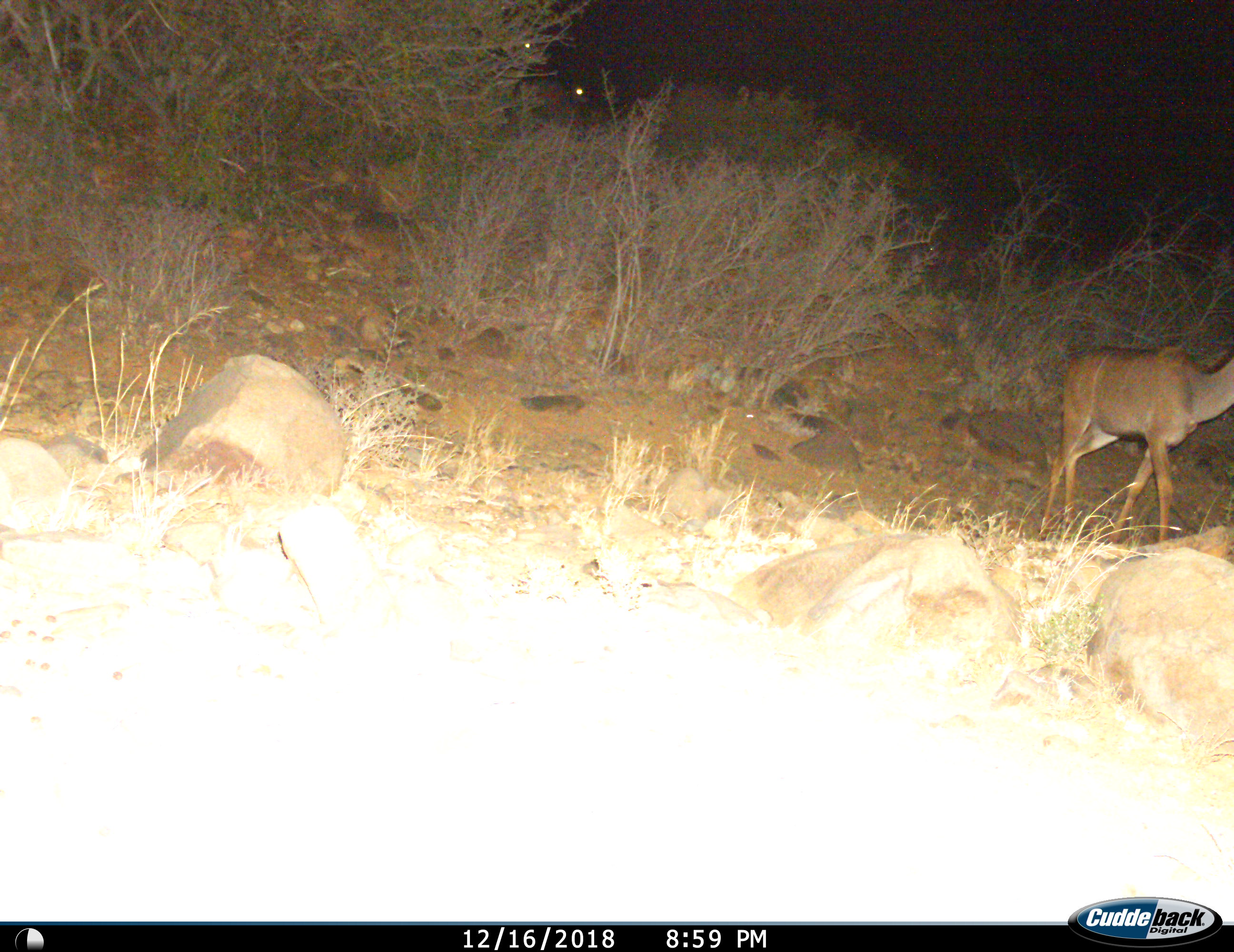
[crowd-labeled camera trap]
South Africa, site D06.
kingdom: Animalia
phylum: Chordata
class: Mammalia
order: Artiodactyla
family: Bovidae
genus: Tragelaphus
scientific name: Tragelaphus strepsiceros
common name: greater kudu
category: kudu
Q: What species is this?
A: Kudu (greater kudu) (Tragelaphus strepsiceros).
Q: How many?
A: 1.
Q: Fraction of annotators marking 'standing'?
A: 22%.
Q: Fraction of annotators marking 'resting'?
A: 0%.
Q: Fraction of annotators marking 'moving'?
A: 78%.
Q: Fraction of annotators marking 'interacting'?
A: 0%.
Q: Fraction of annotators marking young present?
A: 0%.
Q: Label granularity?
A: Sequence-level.